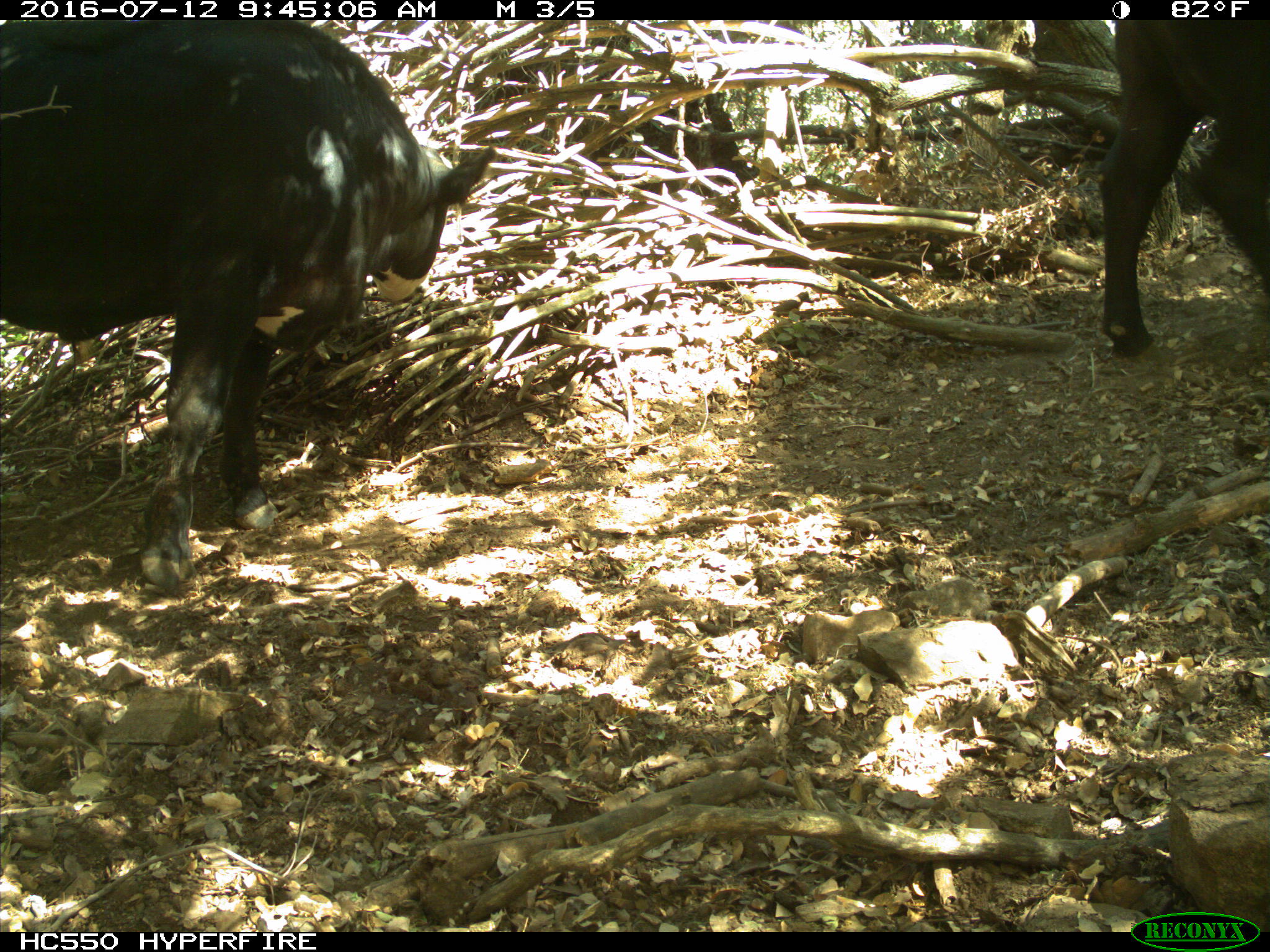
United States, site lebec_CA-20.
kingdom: Animalia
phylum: Chordata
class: Mammalia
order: Artiodactyla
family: Bovidae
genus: Bos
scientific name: Bos taurus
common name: domestic cow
Bos taurus (domestic cow).